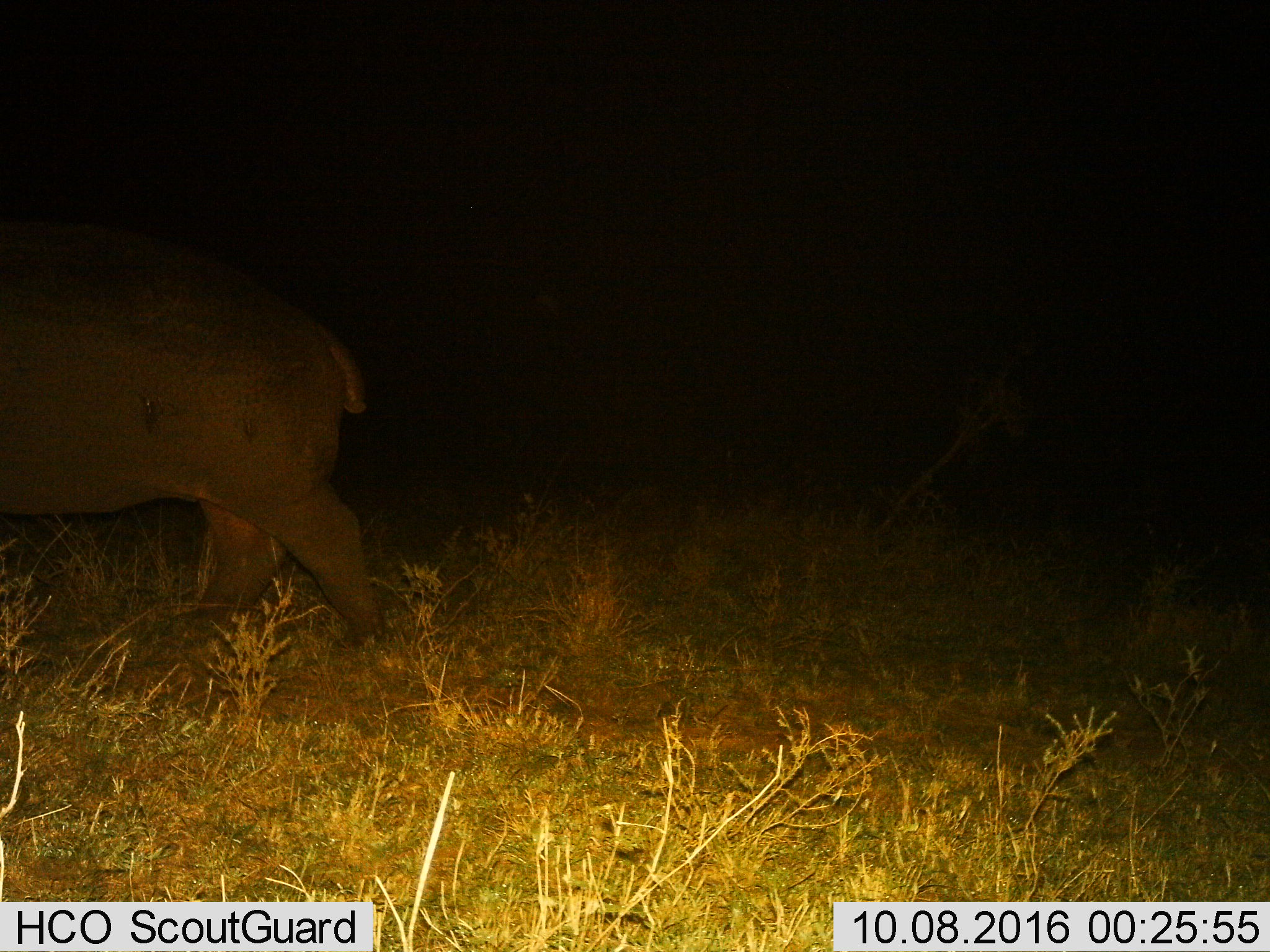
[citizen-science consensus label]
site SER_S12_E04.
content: unidentified animal